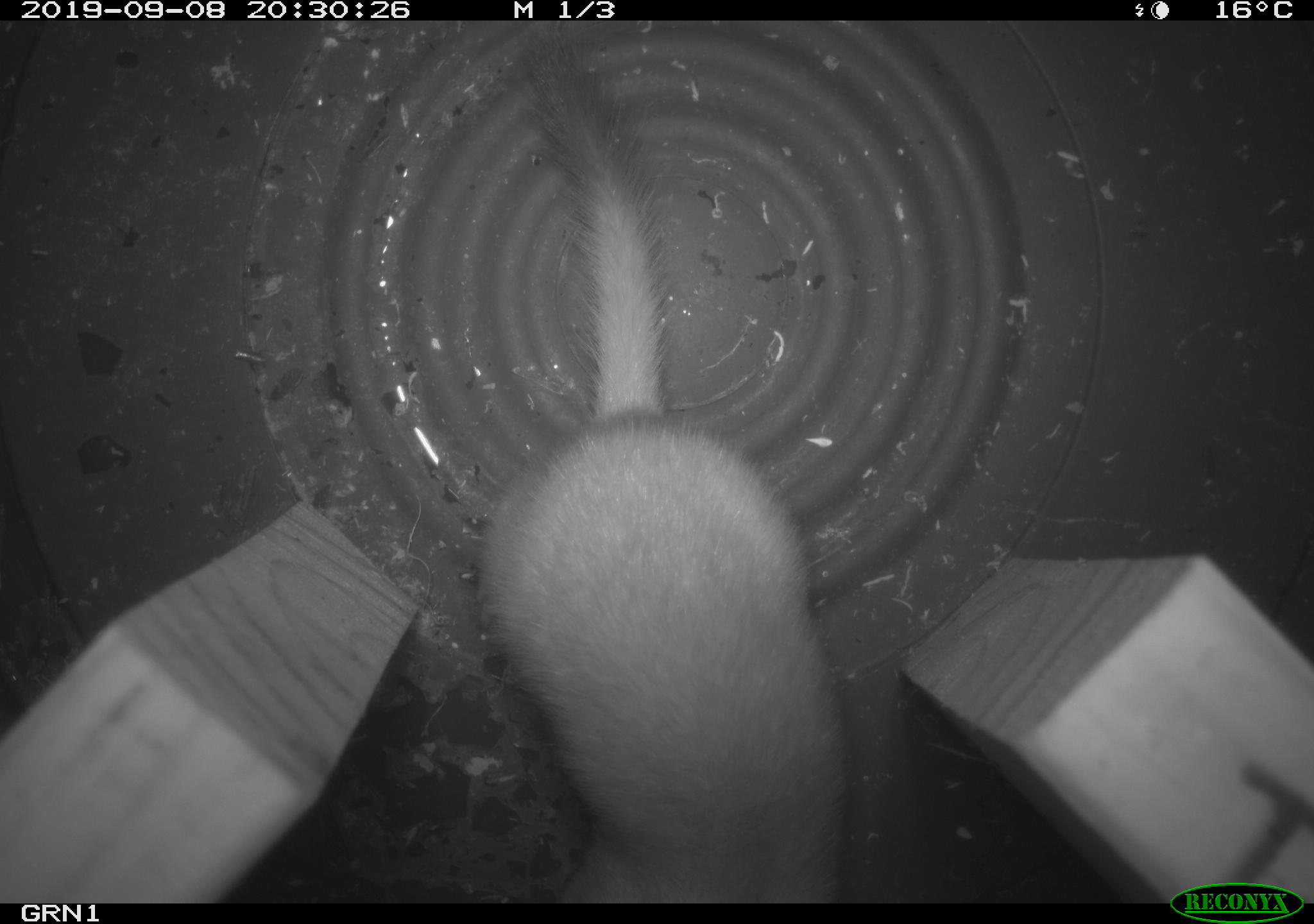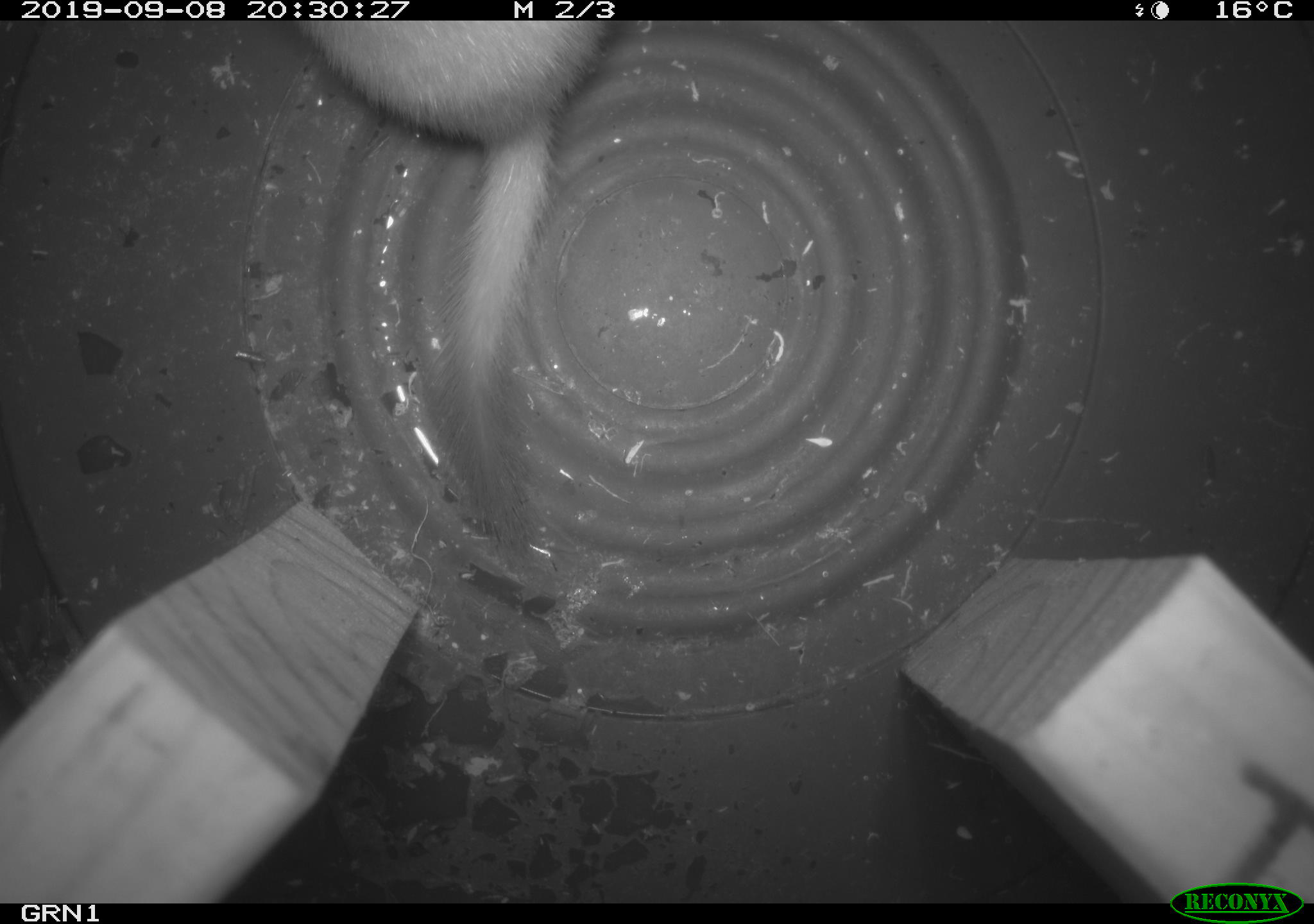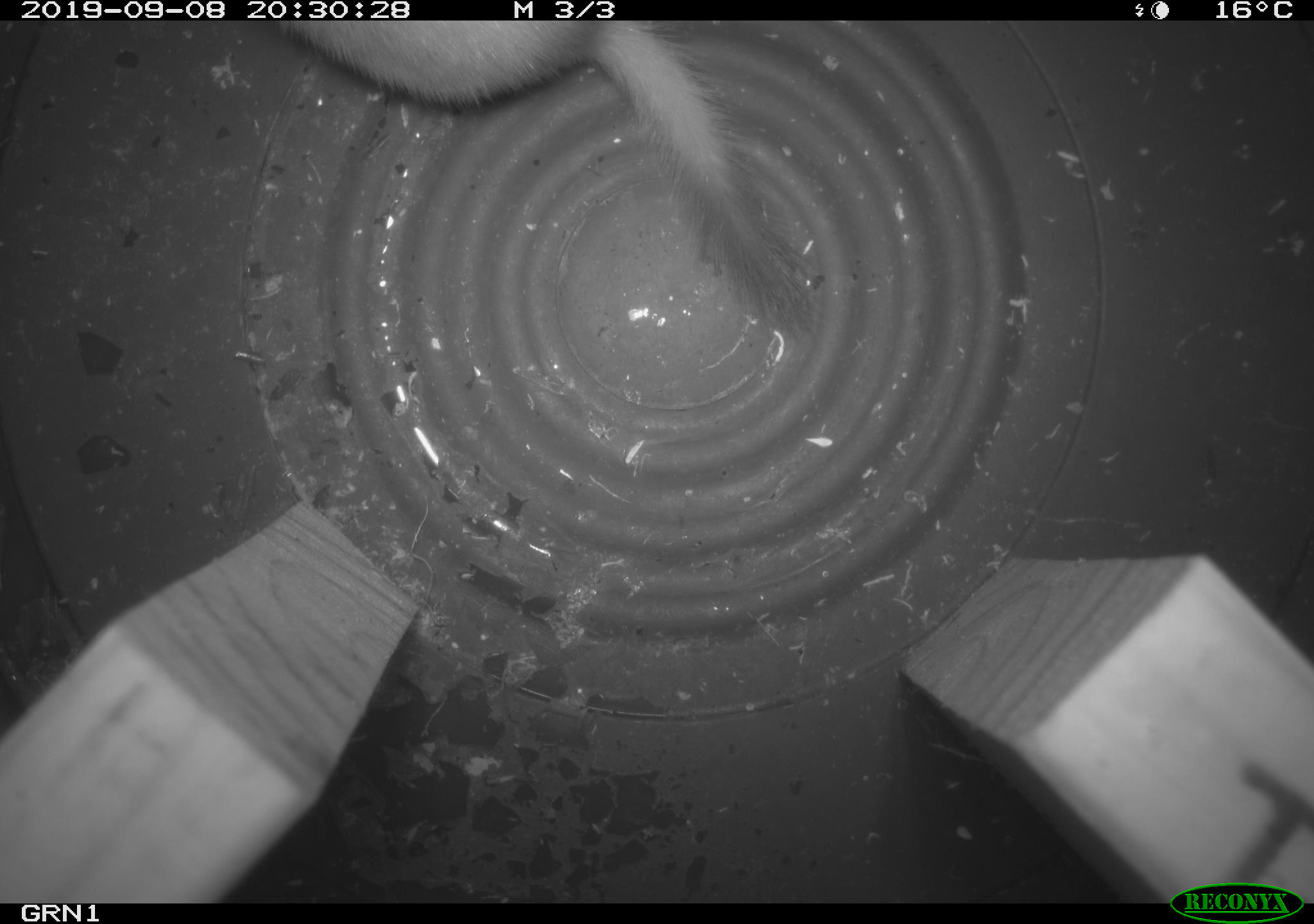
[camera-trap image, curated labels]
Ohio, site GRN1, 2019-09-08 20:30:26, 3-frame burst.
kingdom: Animalia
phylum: Chordata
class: Mammalia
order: Carnivora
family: Mustelidae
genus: Neogale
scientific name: Neogale frenata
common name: long-tailed weasel